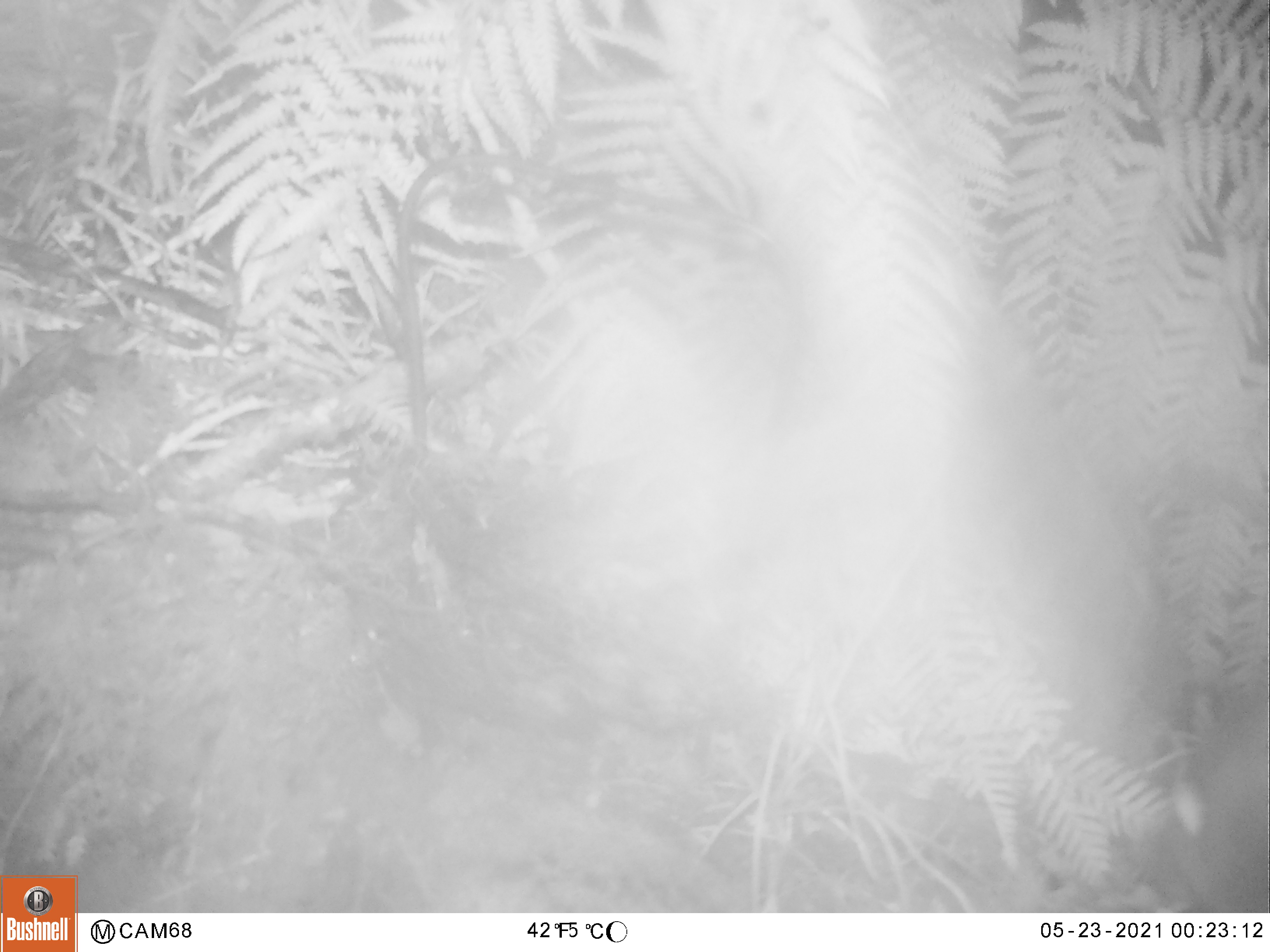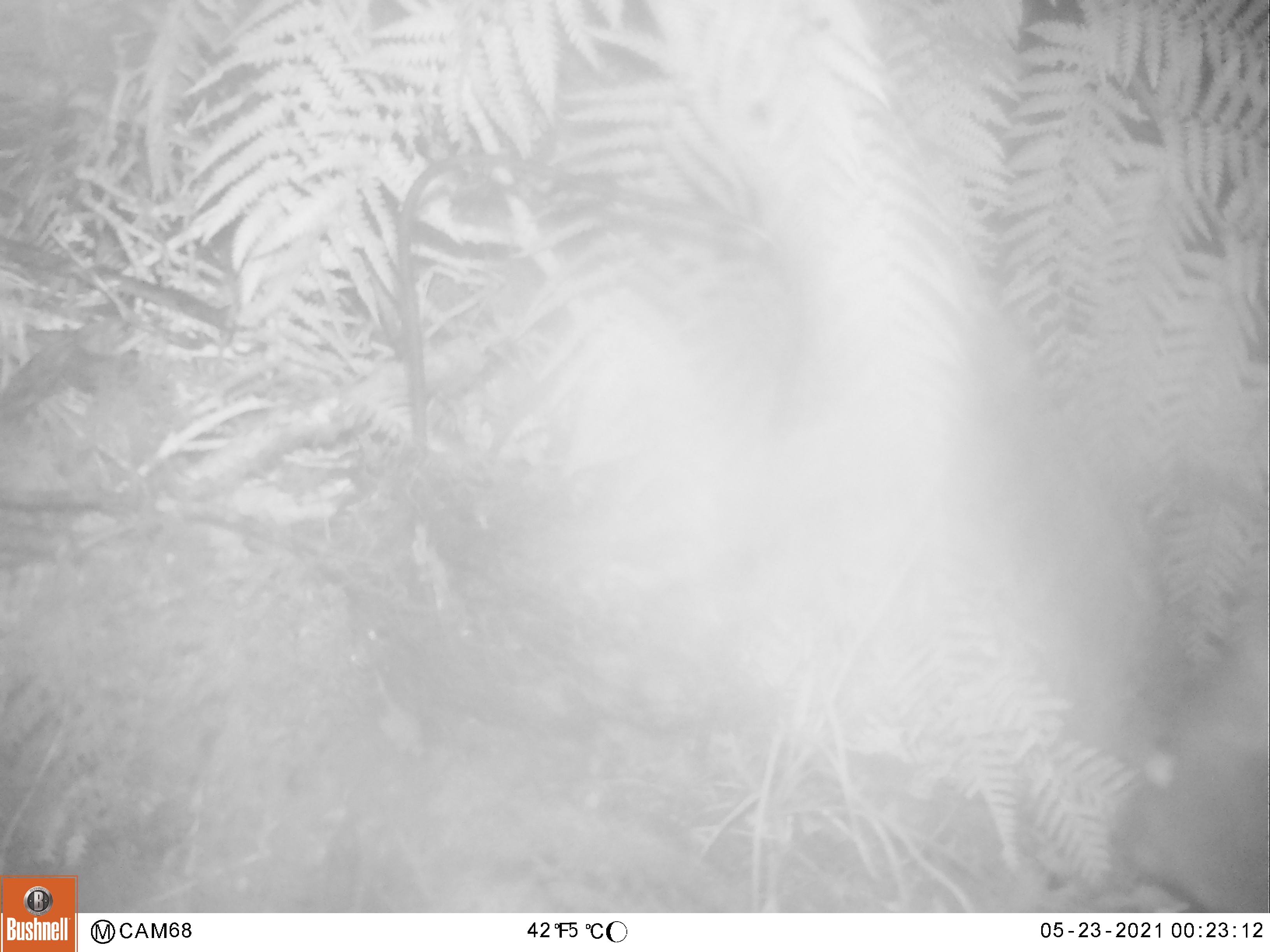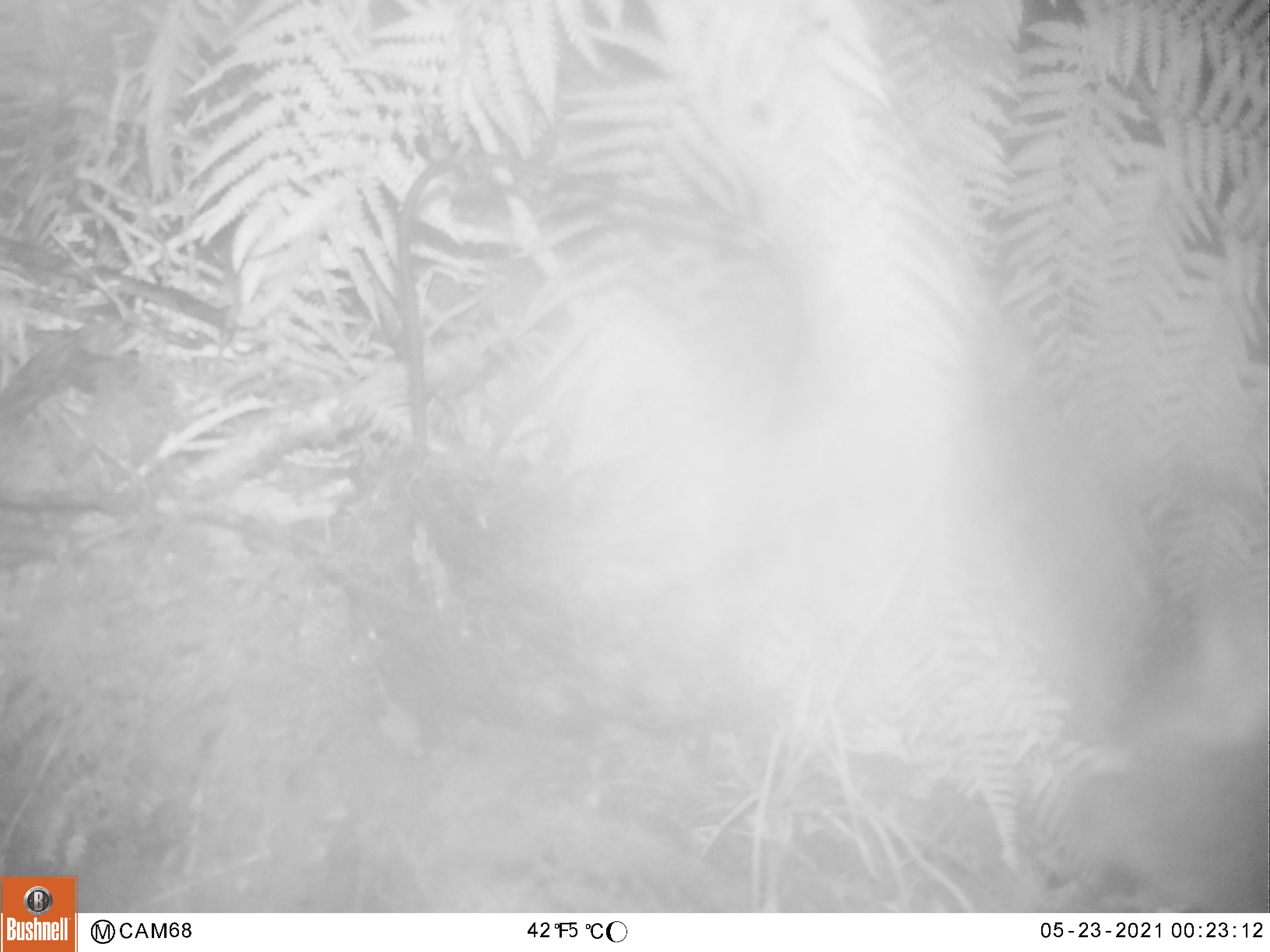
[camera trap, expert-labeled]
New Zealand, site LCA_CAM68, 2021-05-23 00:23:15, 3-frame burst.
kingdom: Animalia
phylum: Chordata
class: Mammalia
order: Diprotodontia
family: Phalangeridae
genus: Trichosurus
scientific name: Trichosurus vulpecula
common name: common brushtail possum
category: possum